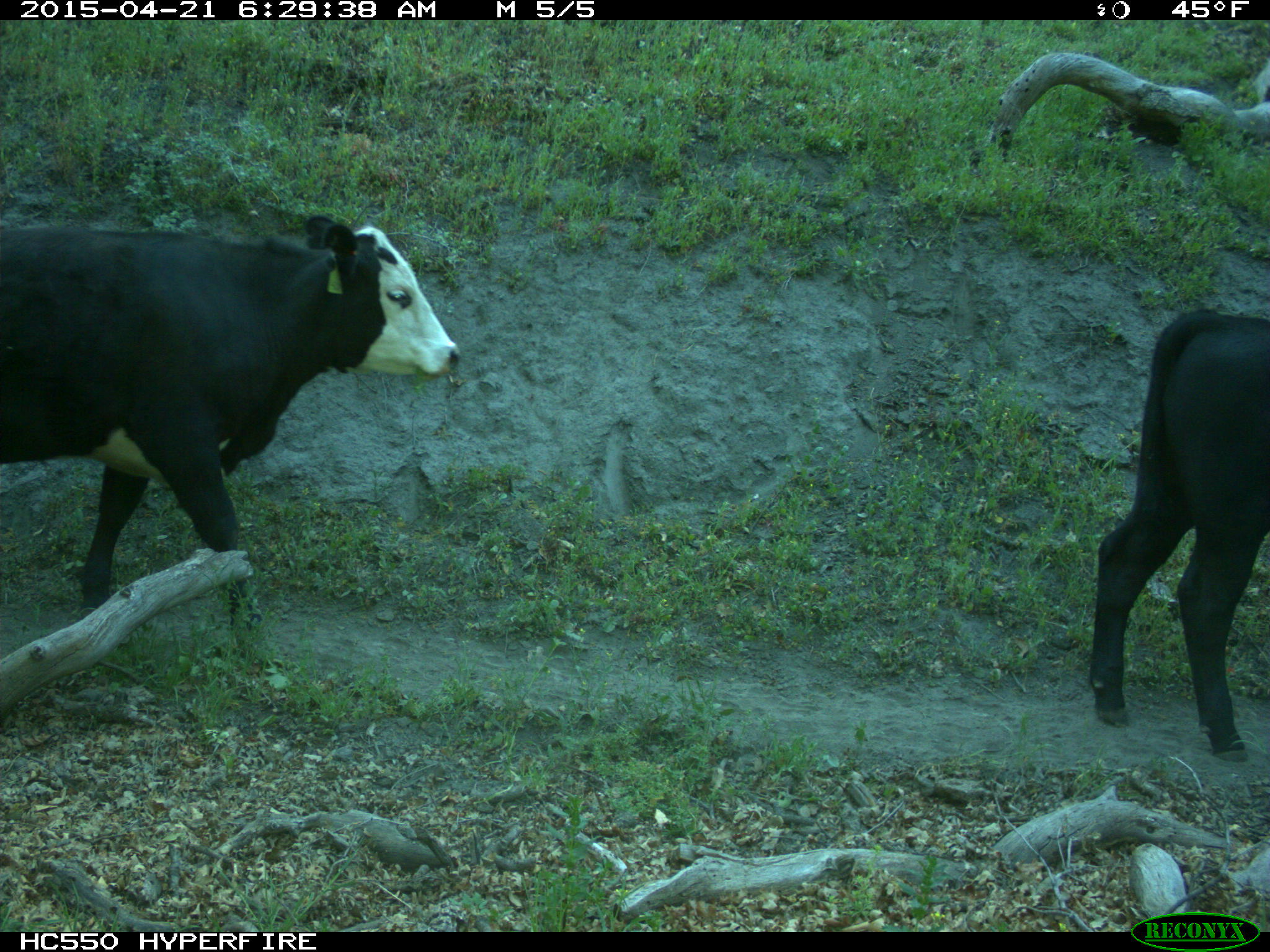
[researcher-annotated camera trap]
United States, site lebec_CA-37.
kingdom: Animalia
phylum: Chordata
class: Mammalia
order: Artiodactyla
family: Bovidae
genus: Bos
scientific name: Bos taurus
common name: domestic cow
Bos taurus (domestic cow).